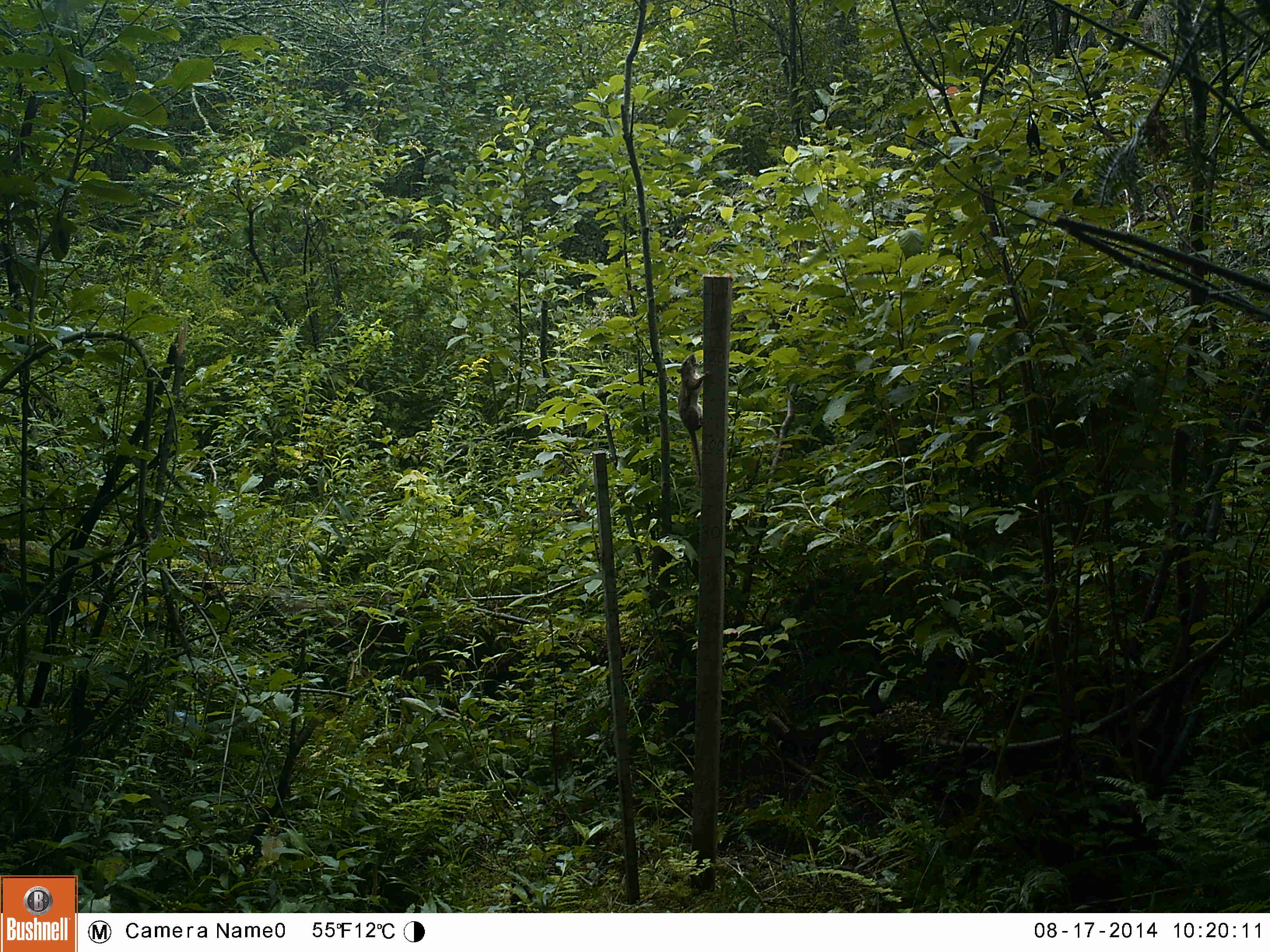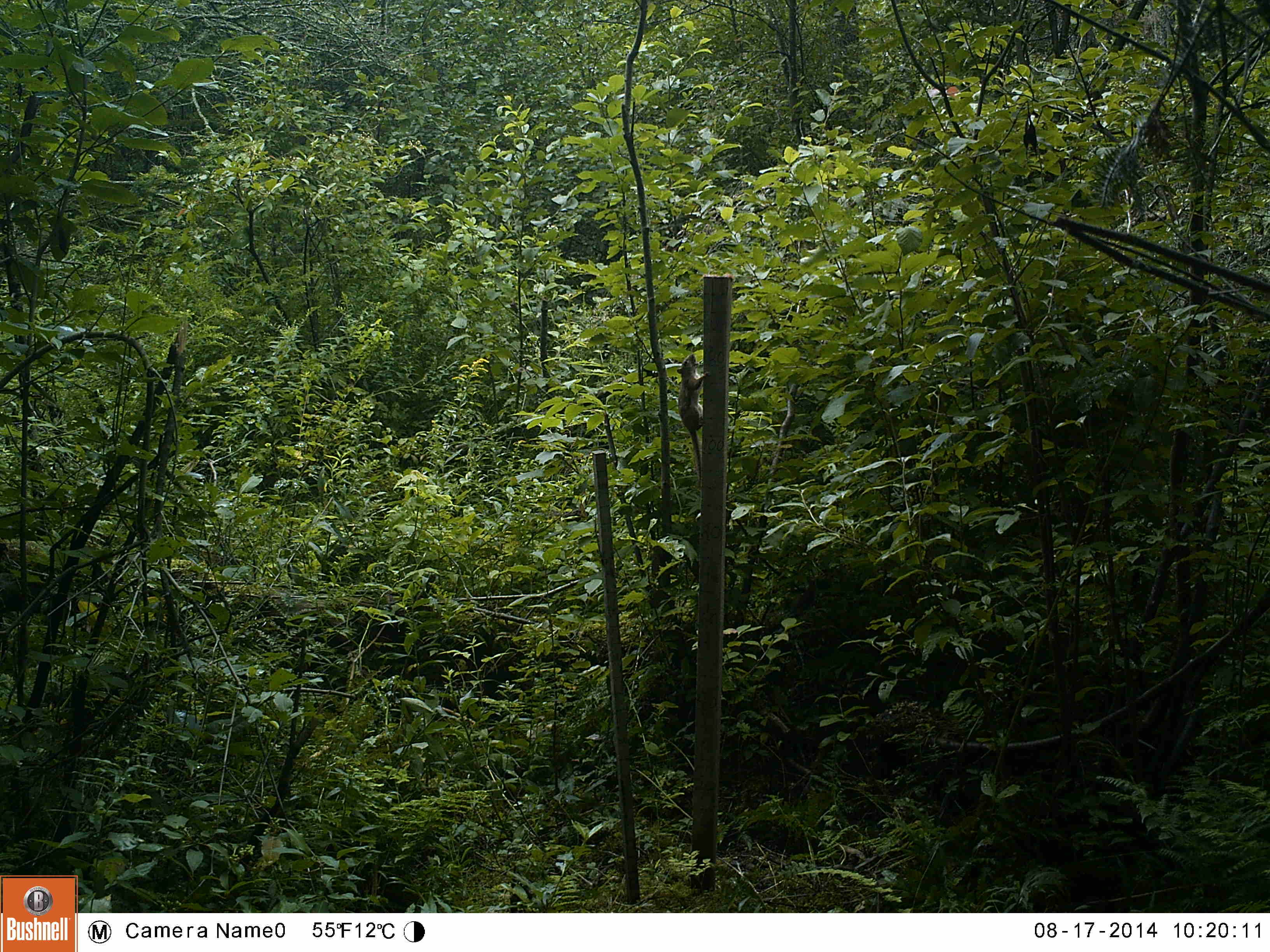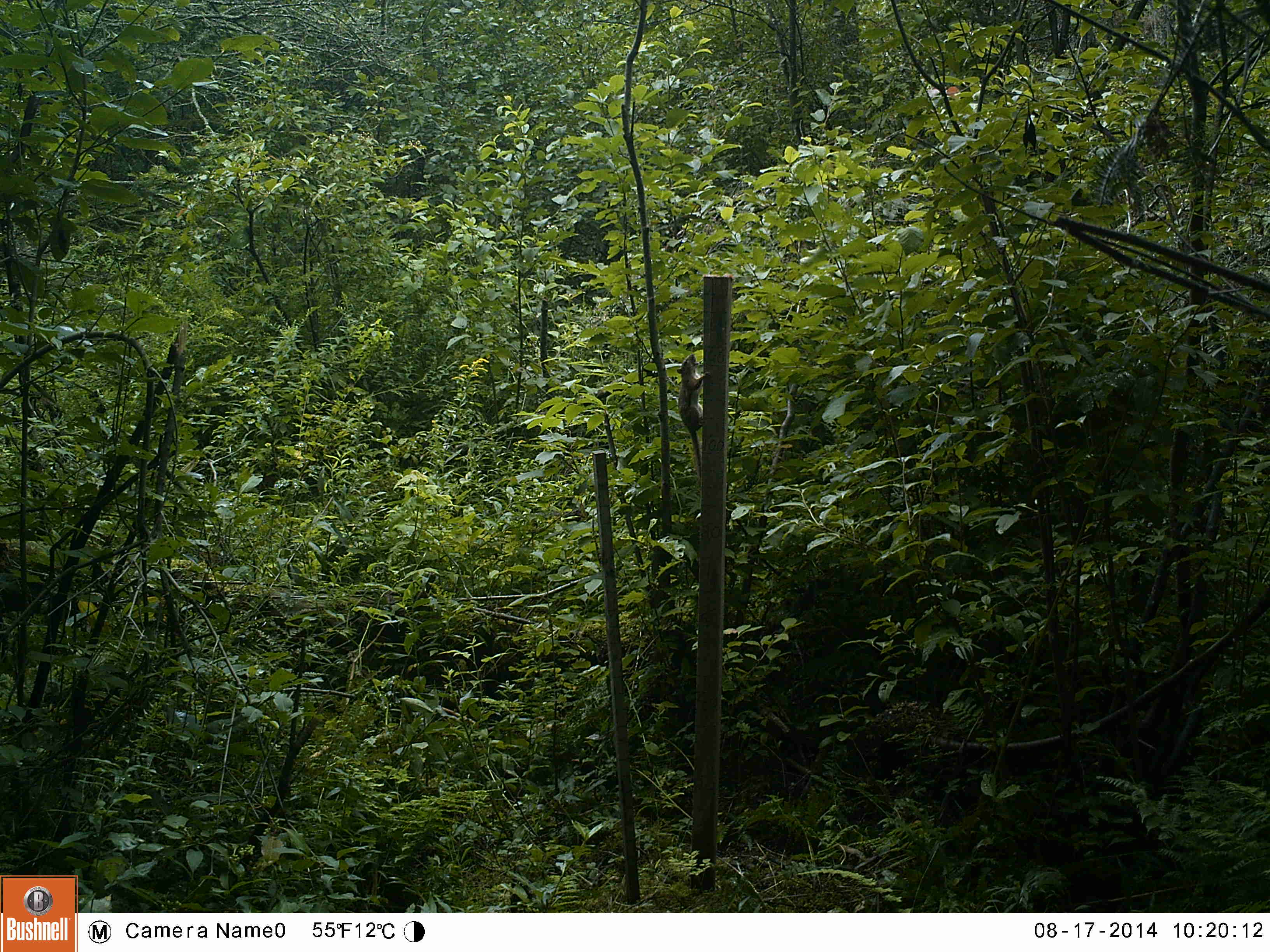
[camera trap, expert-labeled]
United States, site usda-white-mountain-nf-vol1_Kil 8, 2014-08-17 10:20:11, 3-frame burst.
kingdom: Animalia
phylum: Chordata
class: Mammalia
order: Rodentia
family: Sciuridae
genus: Tamiasciurus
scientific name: Tamiasciurus hudsonicus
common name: red squirrel